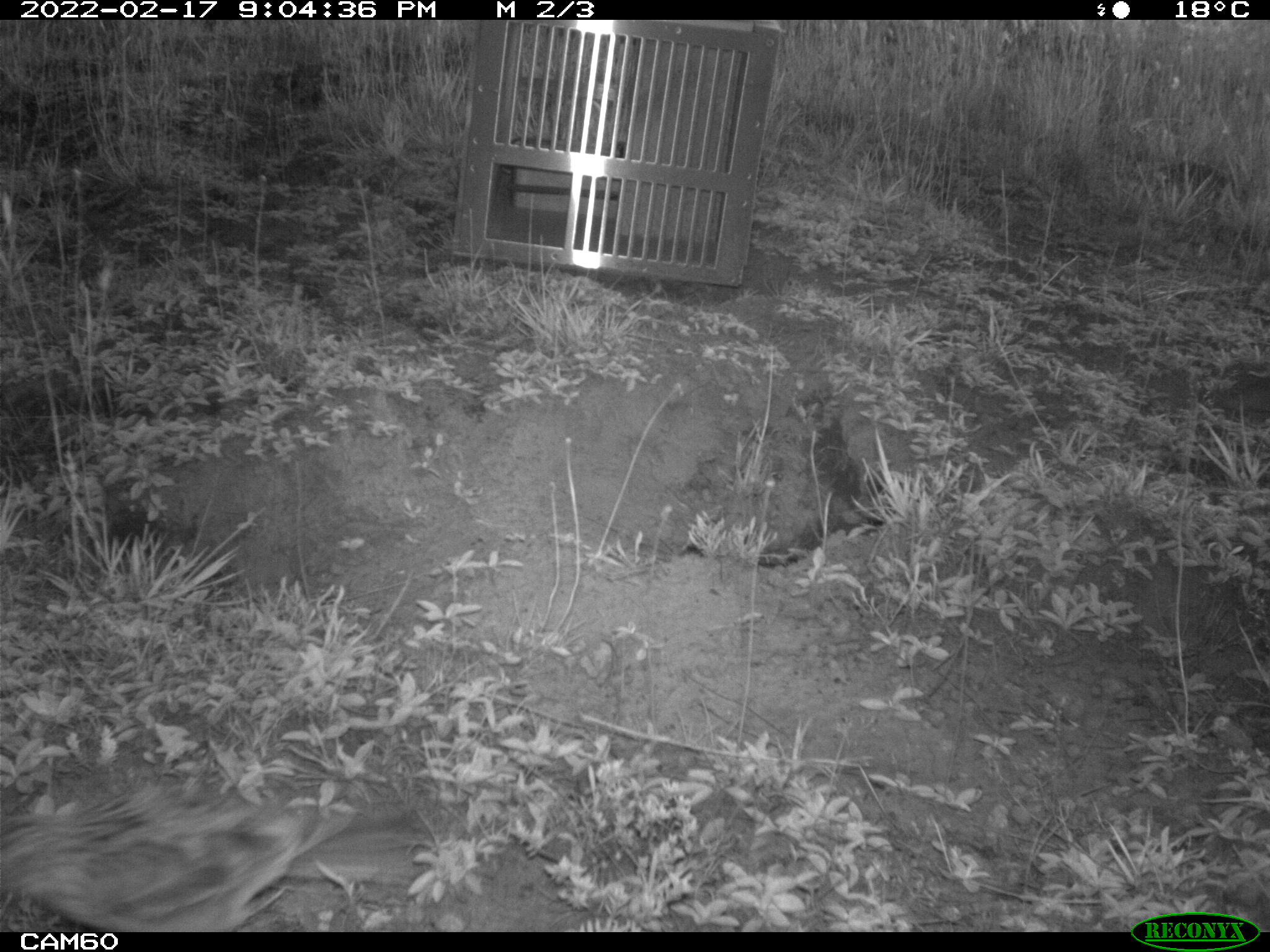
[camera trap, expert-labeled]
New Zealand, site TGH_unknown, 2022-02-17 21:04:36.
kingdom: Animalia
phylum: Chordata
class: Aves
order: Passeriformes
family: Motacillidae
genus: Anthus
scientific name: Anthus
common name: pipit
Pipit (Anthus).